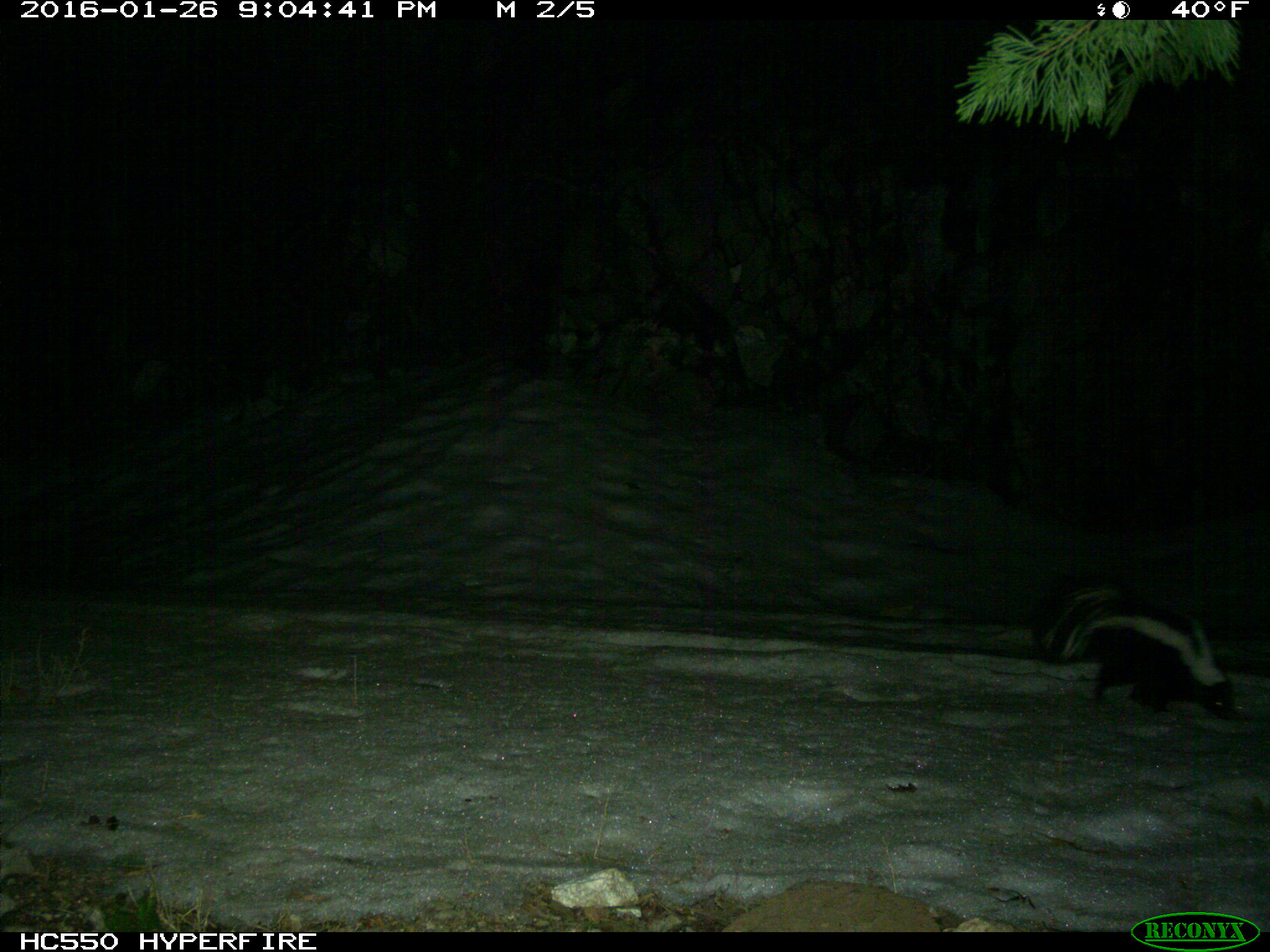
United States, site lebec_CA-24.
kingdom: Animalia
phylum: Chordata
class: Mammalia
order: Carnivora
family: Mephitidae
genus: Mephitis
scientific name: Mephitis mephitis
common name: striped skunk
Mephitis mephitis (striped skunk).